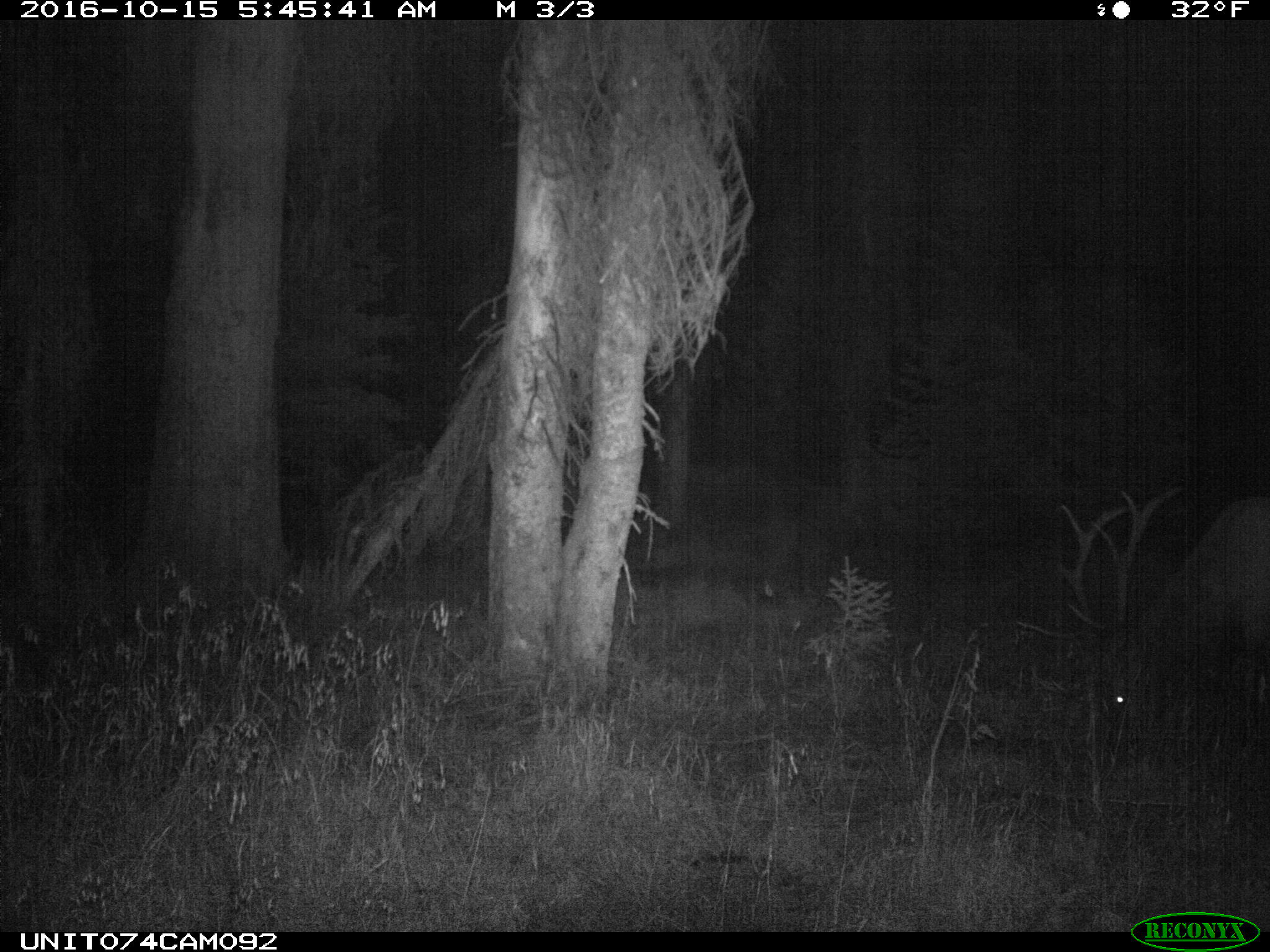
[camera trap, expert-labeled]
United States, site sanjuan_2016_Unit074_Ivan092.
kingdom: Animalia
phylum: Chordata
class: Mammalia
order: Artiodactyla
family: Cervidae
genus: Cervus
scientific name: Cervus elaphus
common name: red deer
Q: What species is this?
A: Cervus elaphus (red deer).